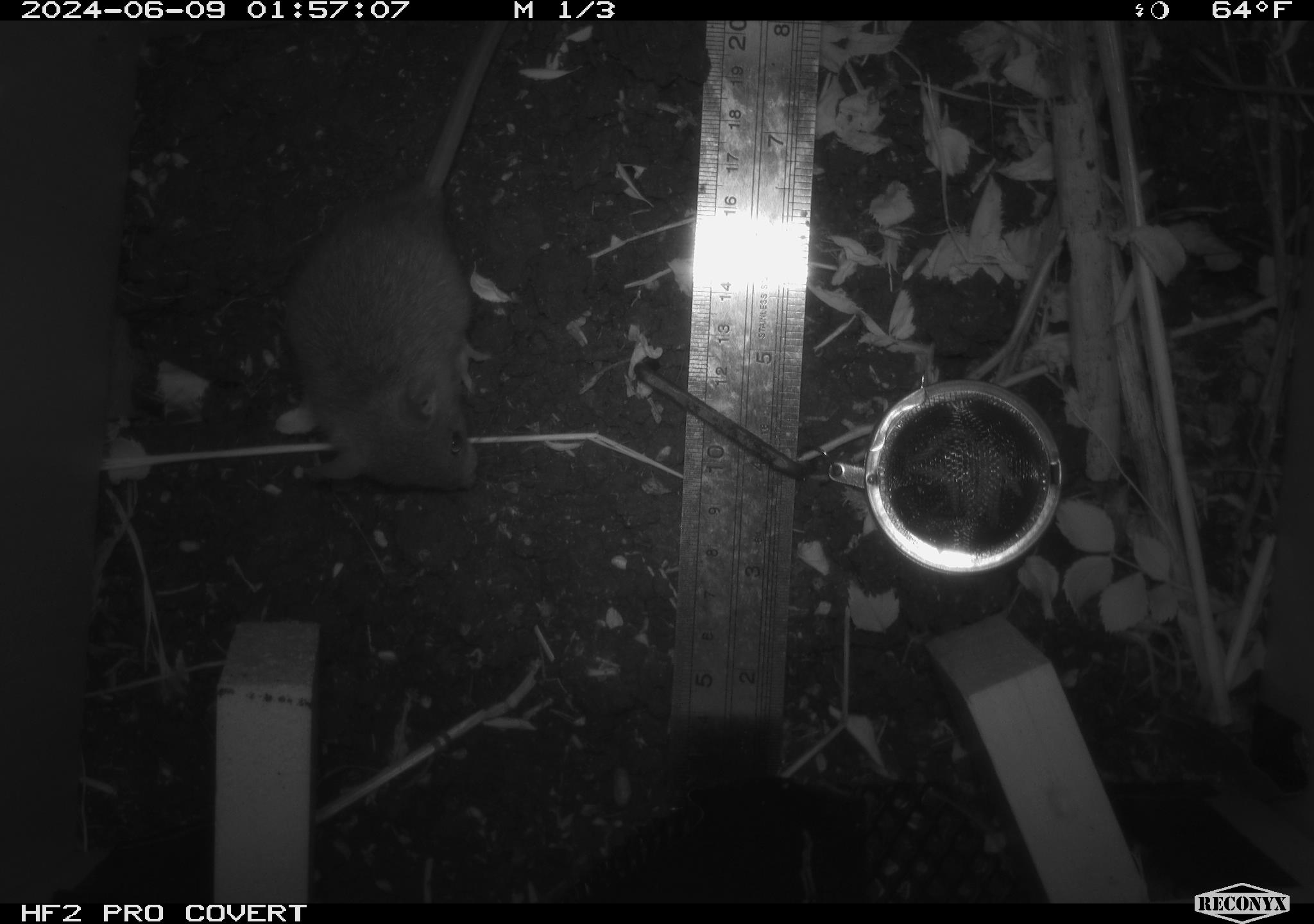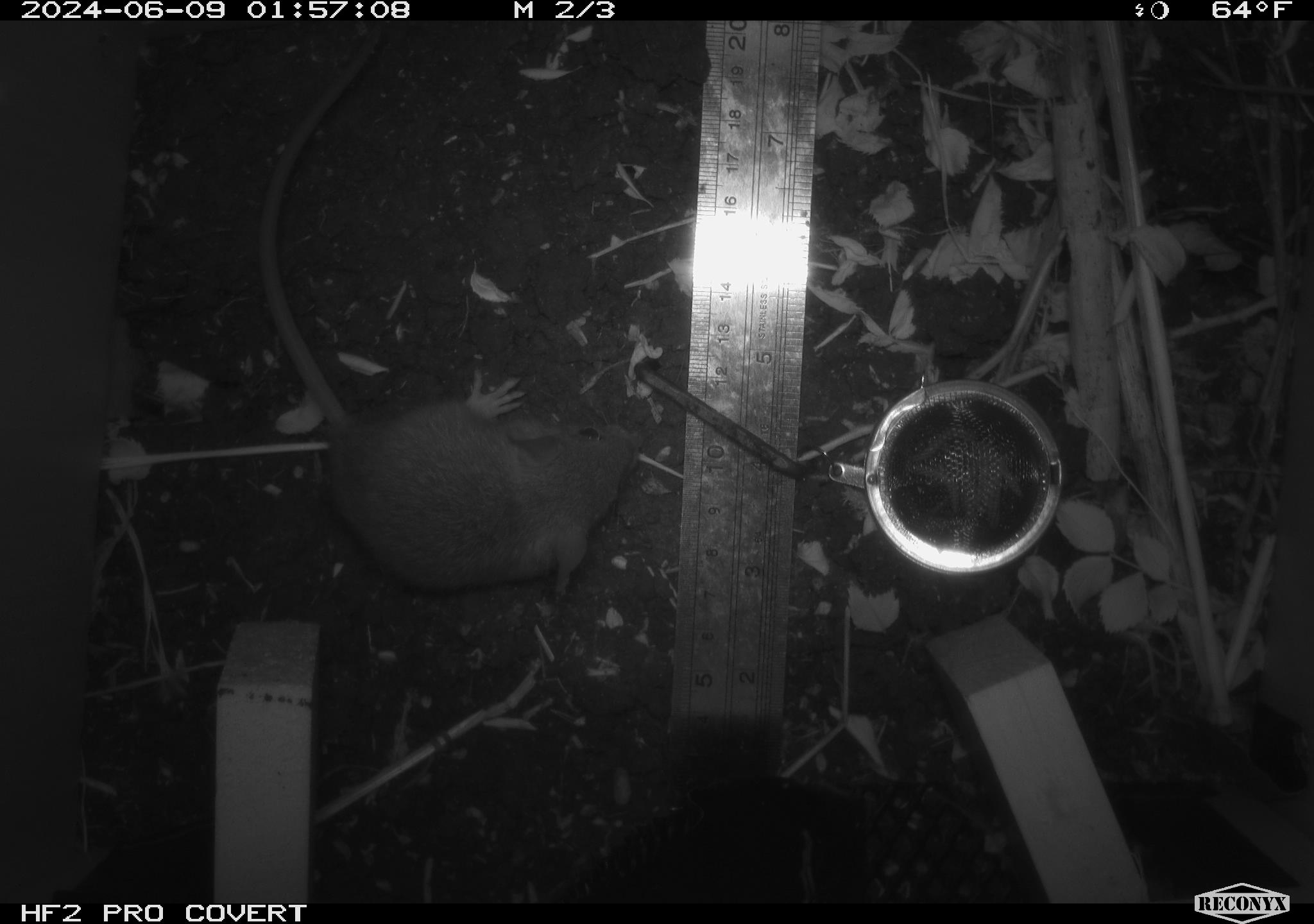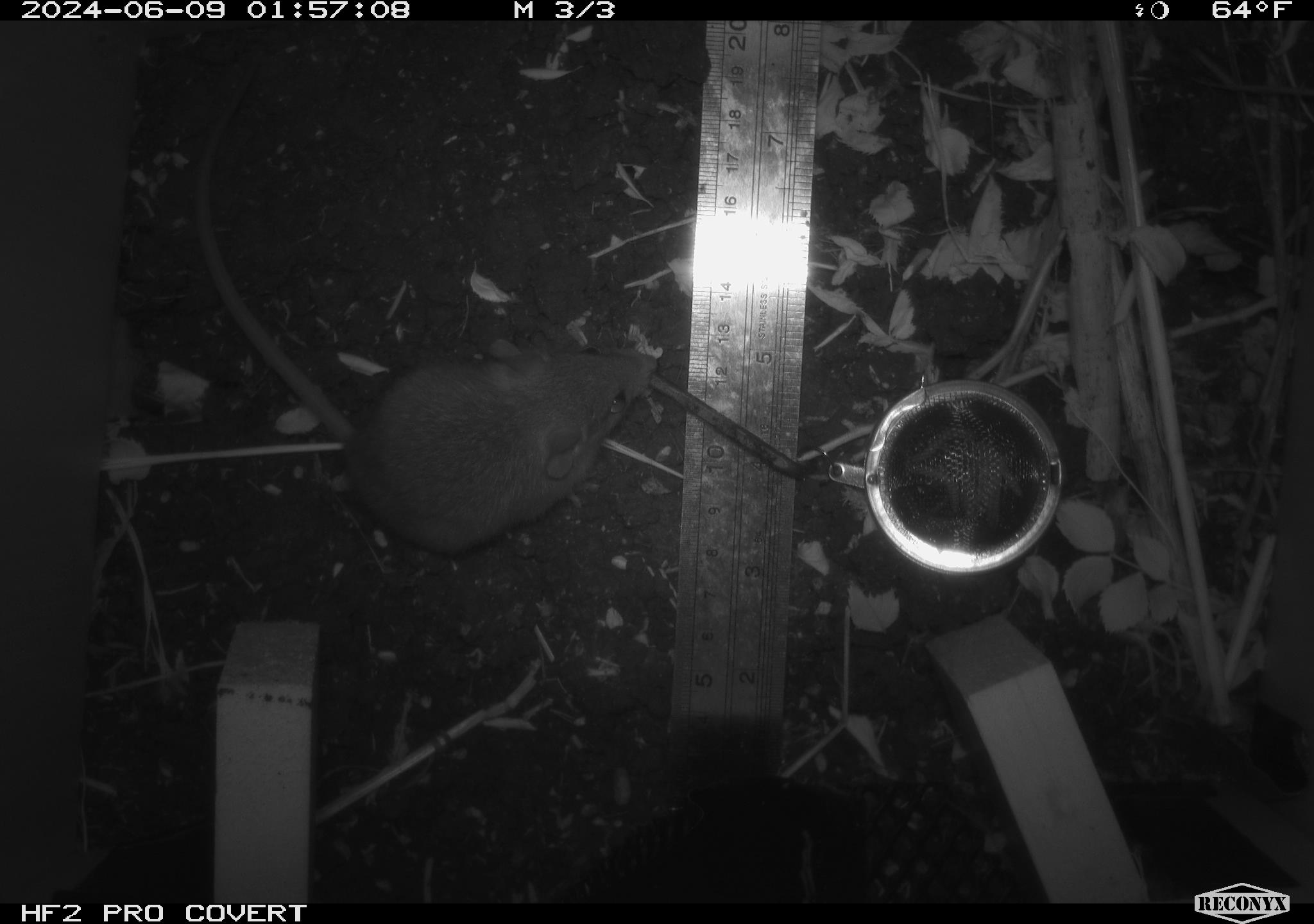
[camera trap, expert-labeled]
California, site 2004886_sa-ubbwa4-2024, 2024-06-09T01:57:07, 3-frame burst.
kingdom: Animalia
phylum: Chordata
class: Mammalia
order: Rodentia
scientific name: Rodentia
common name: woodrat or rat or mouse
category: woodrat or rat or mouse species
Woodrat or rat or mouse species (woodrat or rat or mouse) (Rodentia).